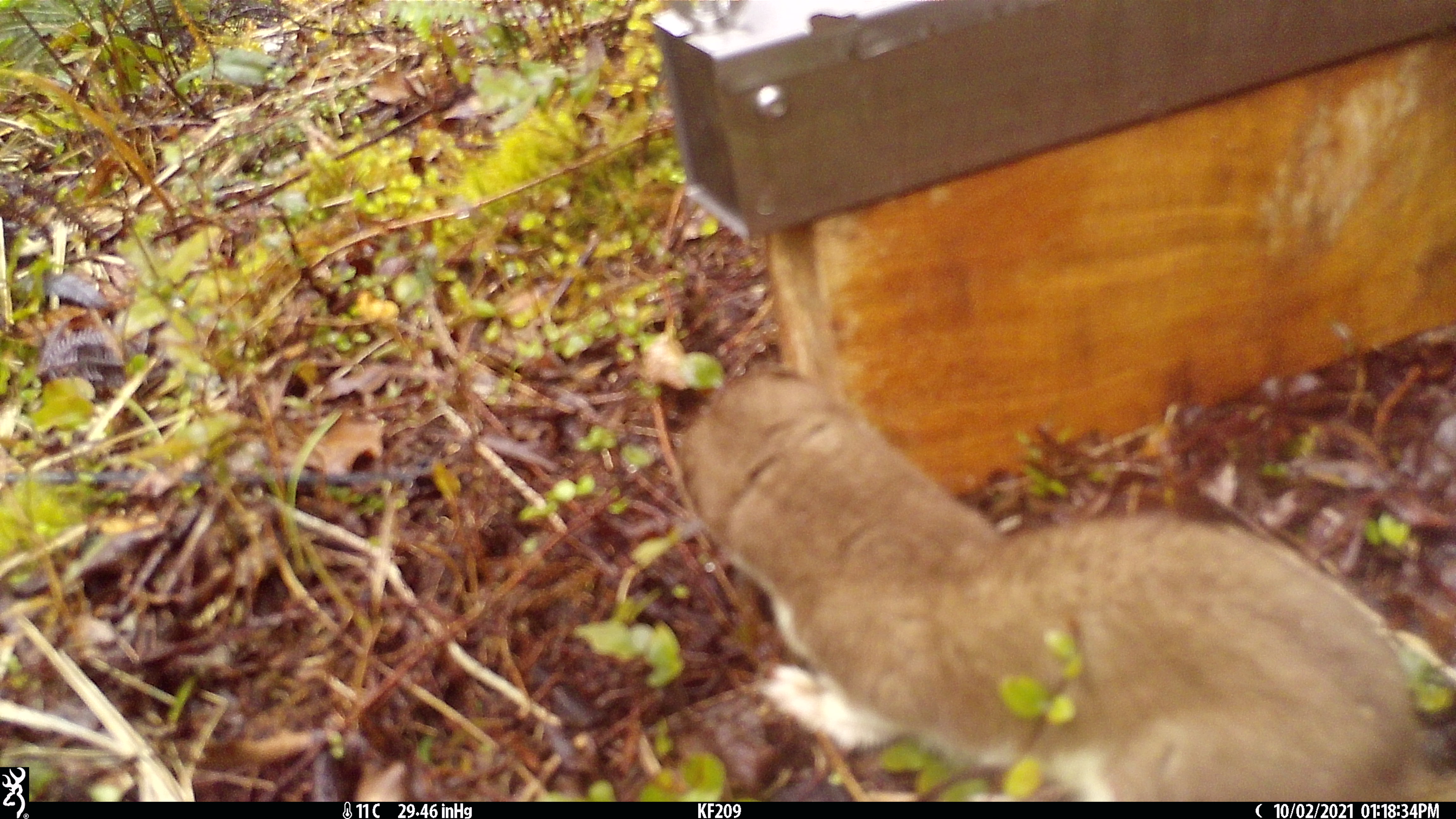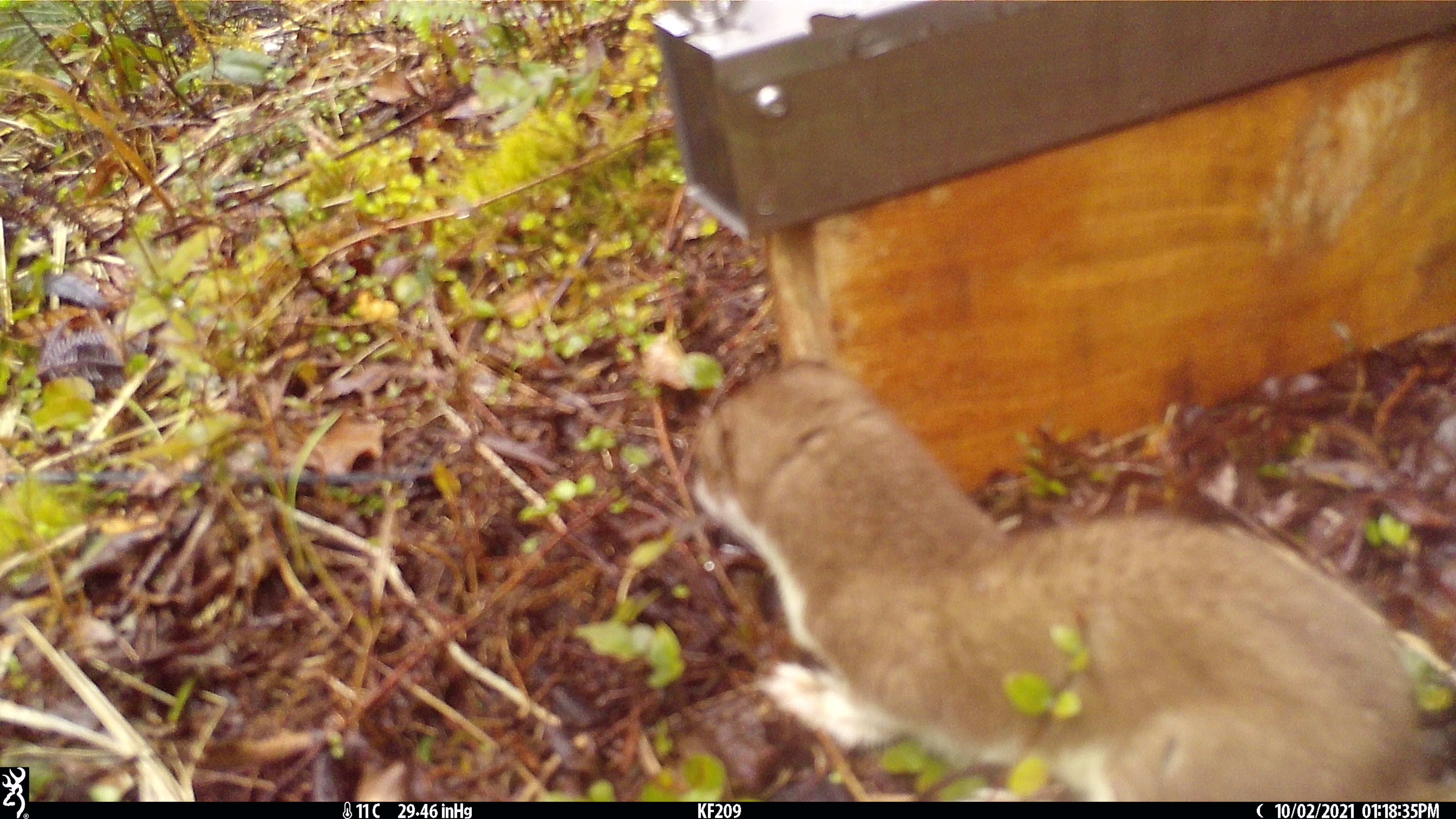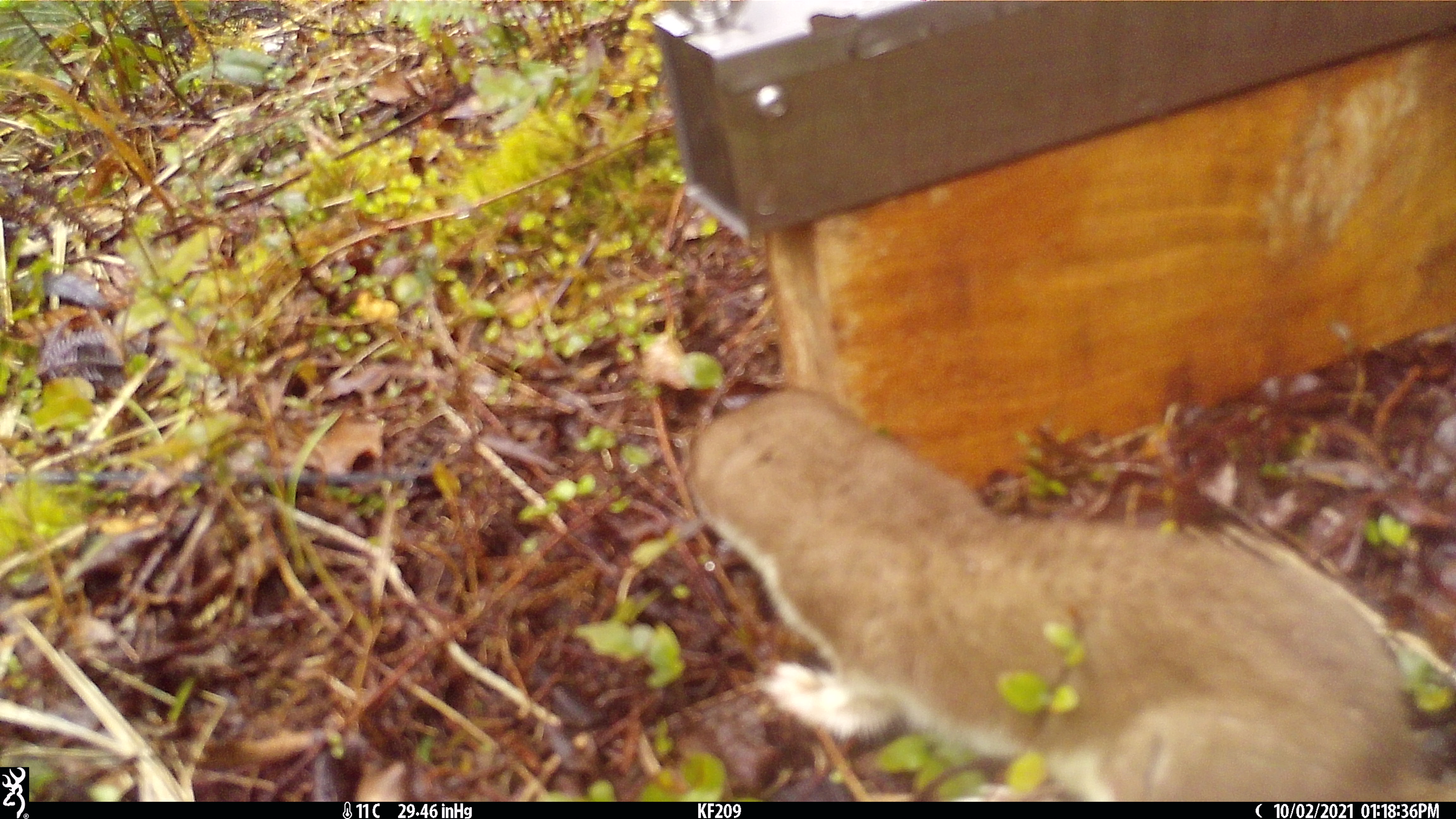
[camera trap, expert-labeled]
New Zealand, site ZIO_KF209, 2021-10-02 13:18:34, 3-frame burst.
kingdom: Animalia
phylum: Chordata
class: Mammalia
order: Carnivora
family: Mustelidae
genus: Mustela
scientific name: Mustela erminea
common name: stoat